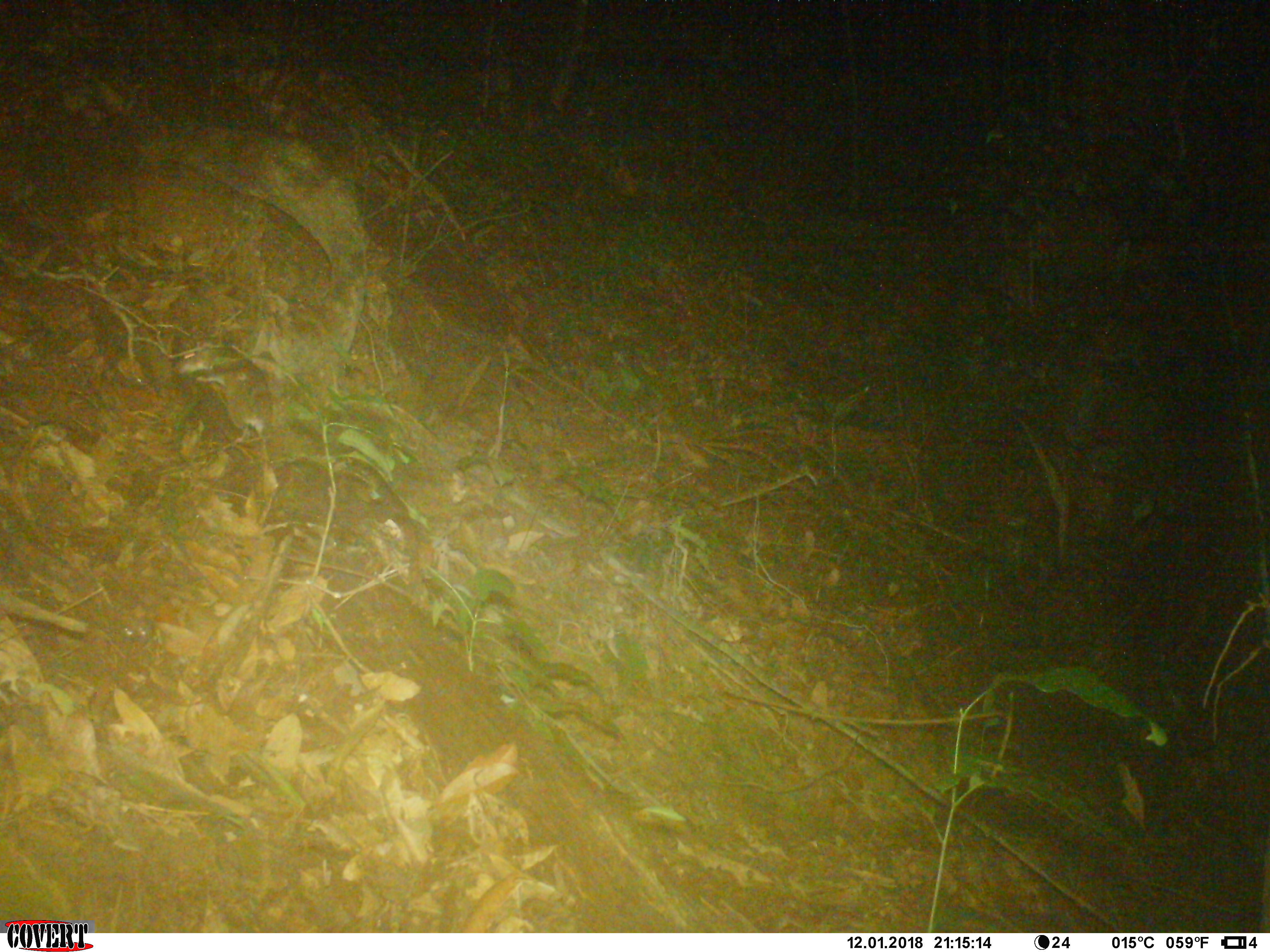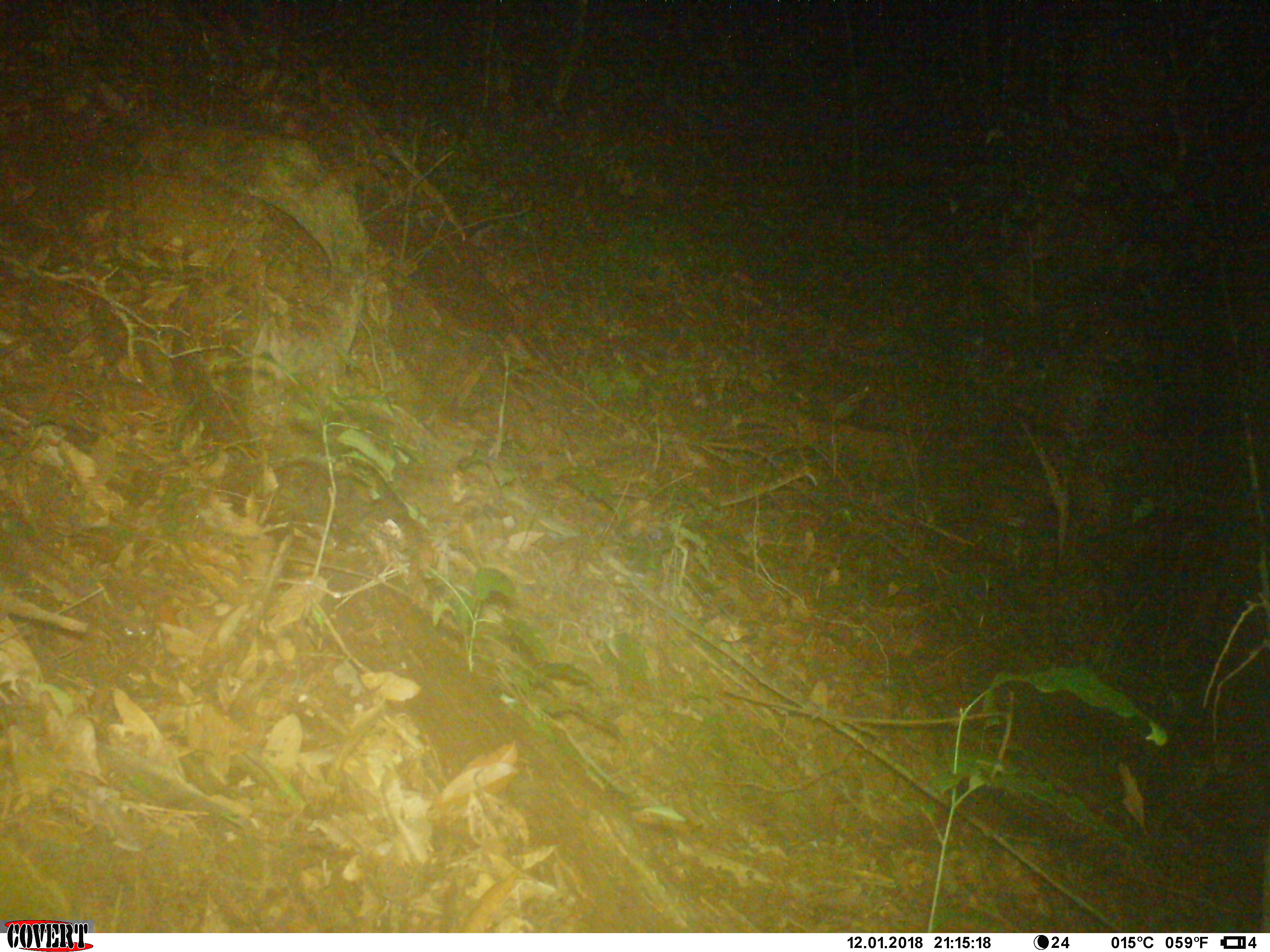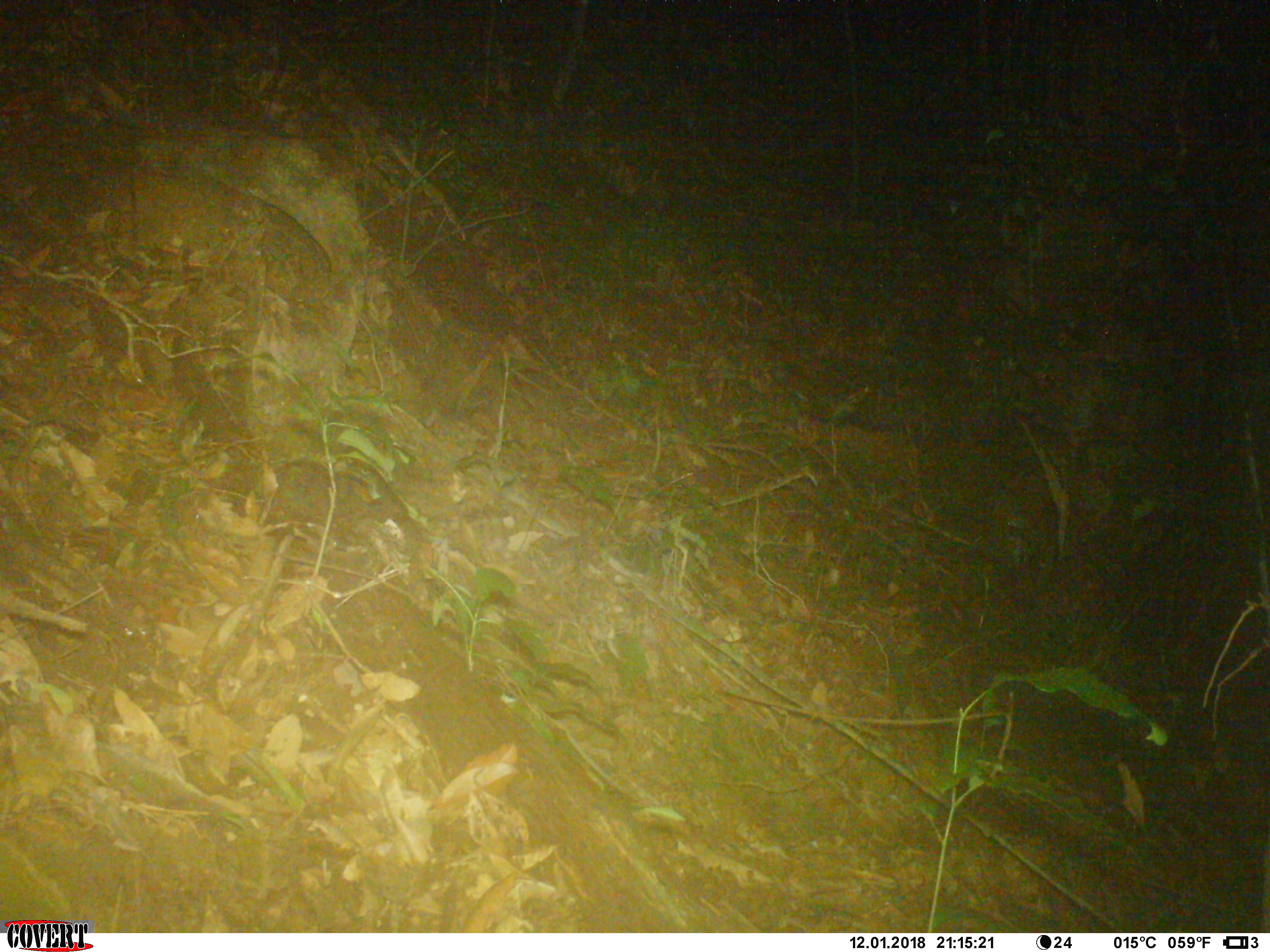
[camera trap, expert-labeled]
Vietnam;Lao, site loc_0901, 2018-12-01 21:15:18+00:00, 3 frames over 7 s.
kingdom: Animalia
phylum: Chordata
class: Mammalia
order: Rodentia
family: Muridae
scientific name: Muridae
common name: old-world mice and rats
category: unidentified murid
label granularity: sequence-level